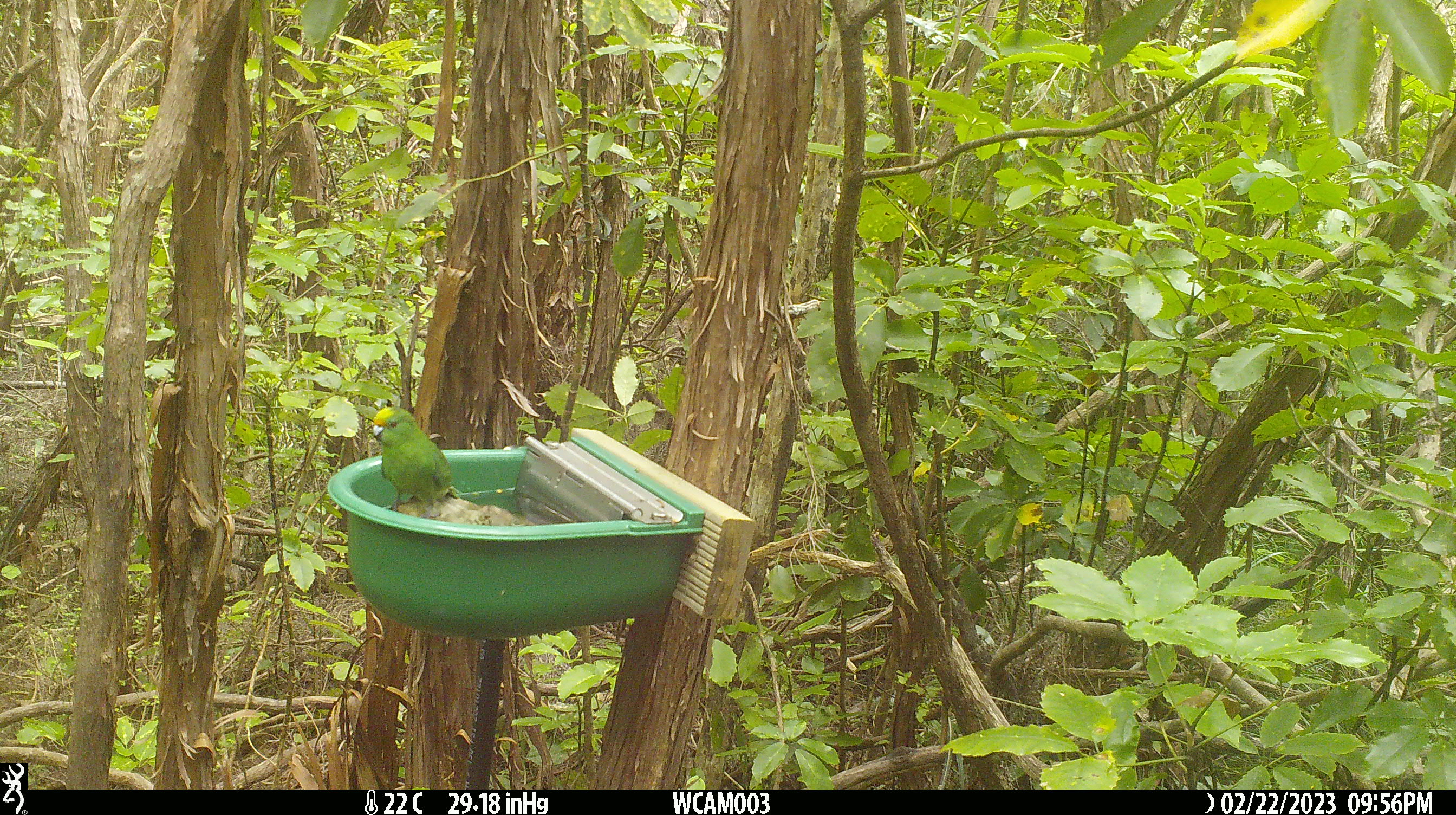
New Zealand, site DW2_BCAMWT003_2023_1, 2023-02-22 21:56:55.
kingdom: Animalia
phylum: Chordata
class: Aves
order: Psittaciformes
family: Psittaculidae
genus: Cyanoramphus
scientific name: Cyanoramphus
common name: parakeet